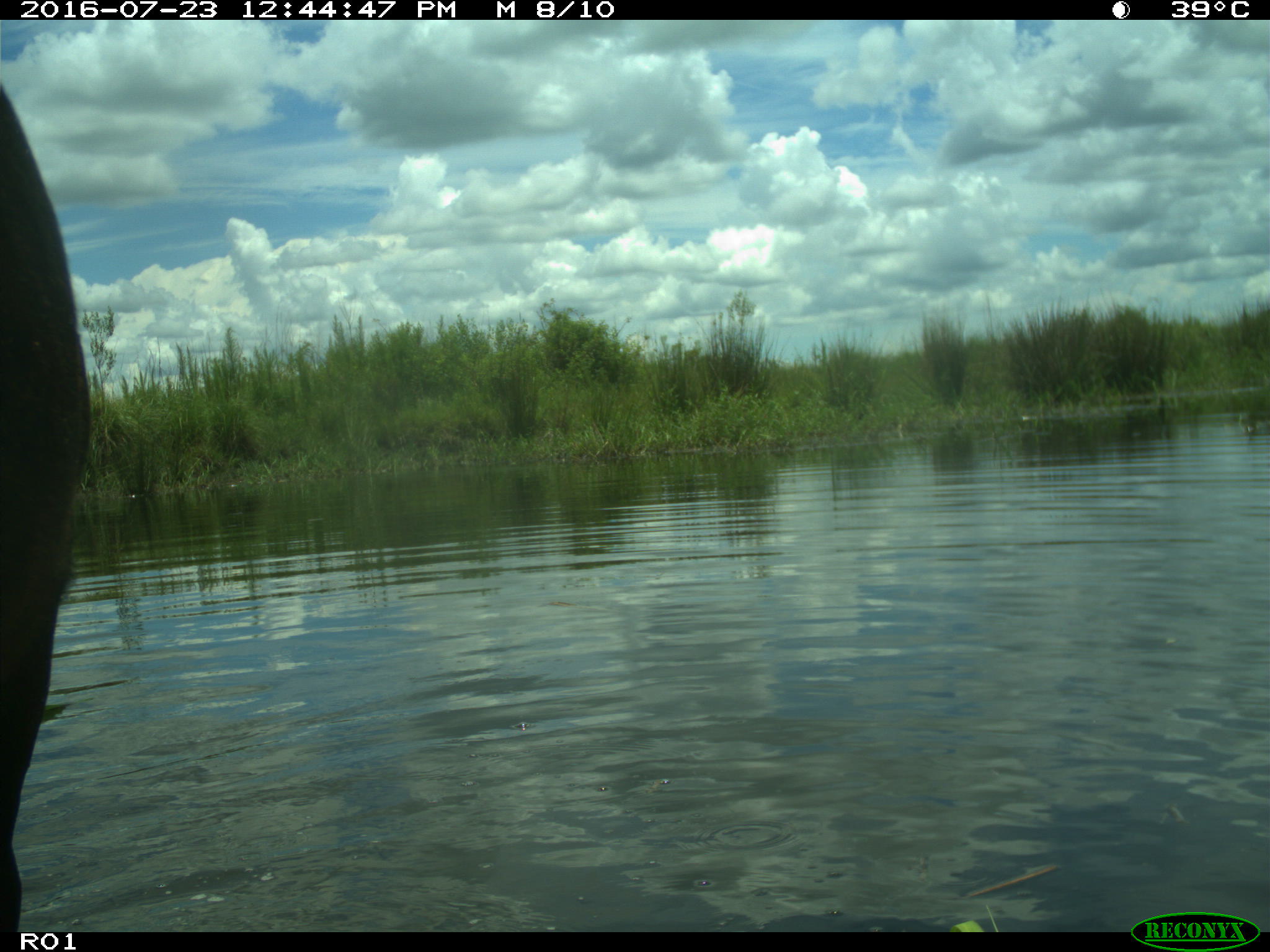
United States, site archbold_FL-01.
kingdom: Animalia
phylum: Chordata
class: Mammalia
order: Artiodactyla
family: Bovidae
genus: Bos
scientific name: Bos taurus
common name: domestic cow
Bos taurus (domestic cow).